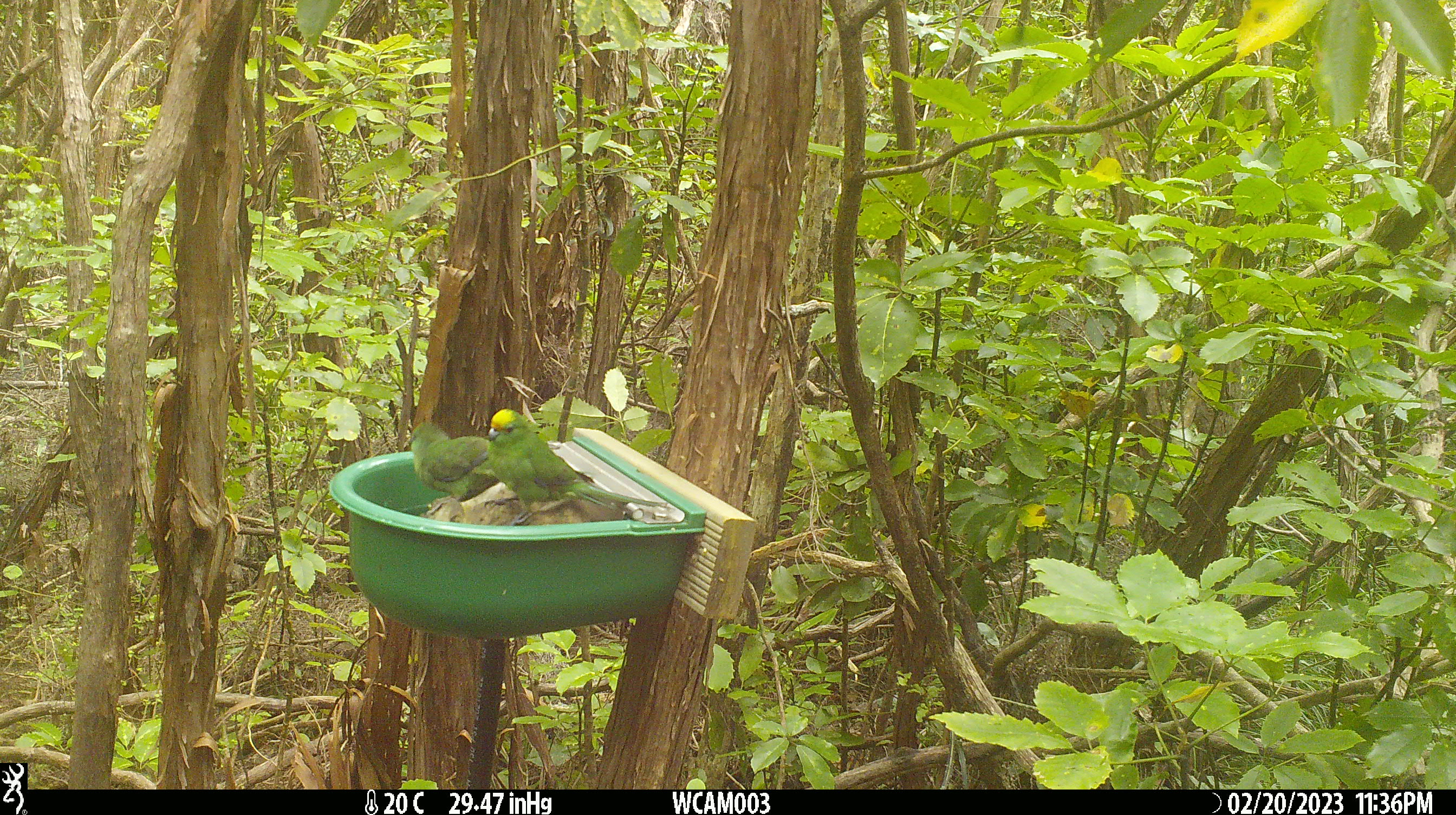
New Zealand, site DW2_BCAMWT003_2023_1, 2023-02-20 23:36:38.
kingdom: Animalia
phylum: Chordata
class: Aves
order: Psittaciformes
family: Psittaculidae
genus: Cyanoramphus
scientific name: Cyanoramphus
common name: parakeet